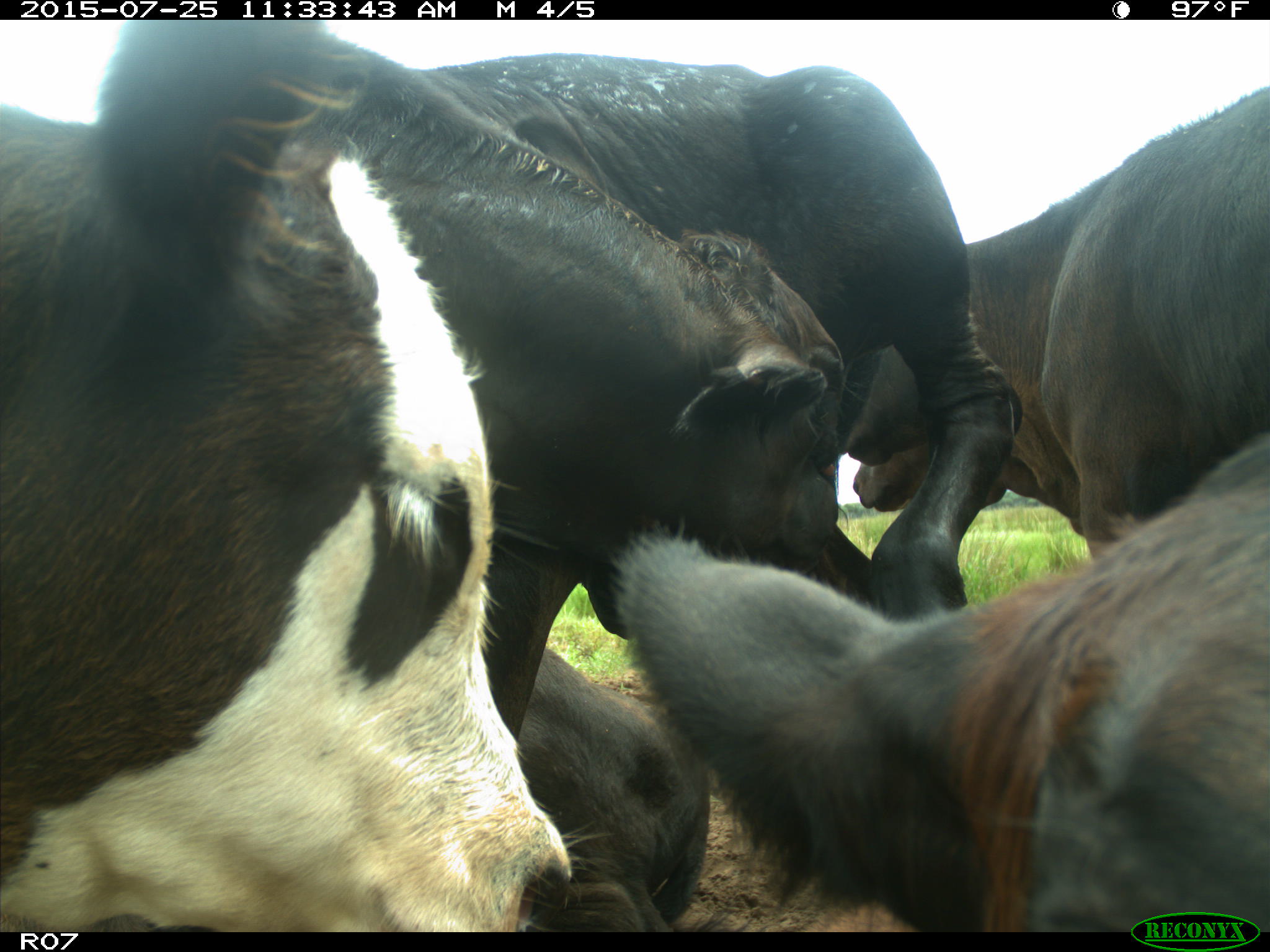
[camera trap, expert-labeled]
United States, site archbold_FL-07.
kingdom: Animalia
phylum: Chordata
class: Mammalia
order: Artiodactyla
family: Bovidae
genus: Bos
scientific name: Bos taurus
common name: domestic cow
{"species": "Bos taurus (domestic cow)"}